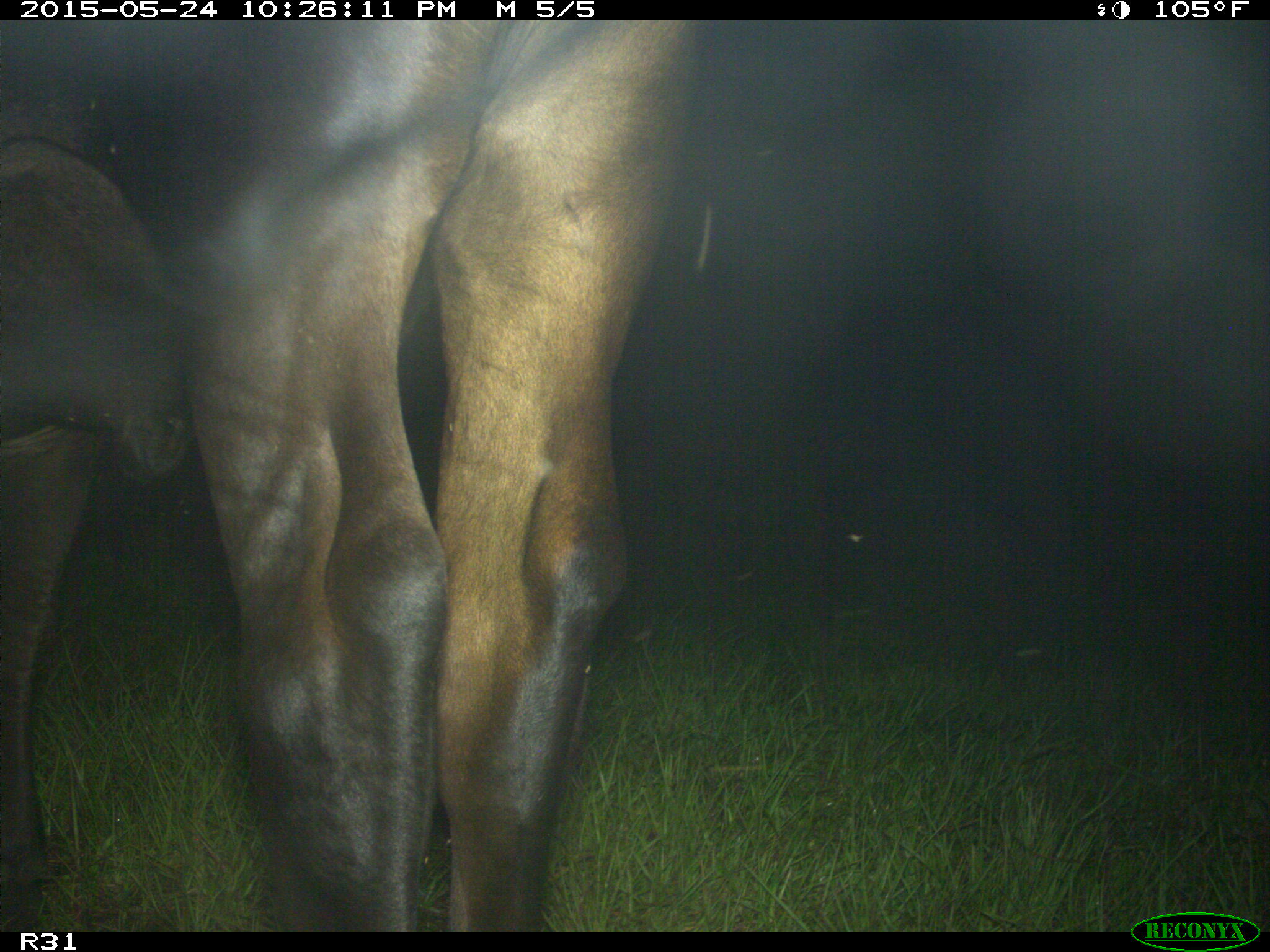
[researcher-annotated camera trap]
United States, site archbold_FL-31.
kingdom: Animalia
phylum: Chordata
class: Mammalia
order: Artiodactyla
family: Bovidae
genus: Bos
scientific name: Bos taurus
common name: domestic cow